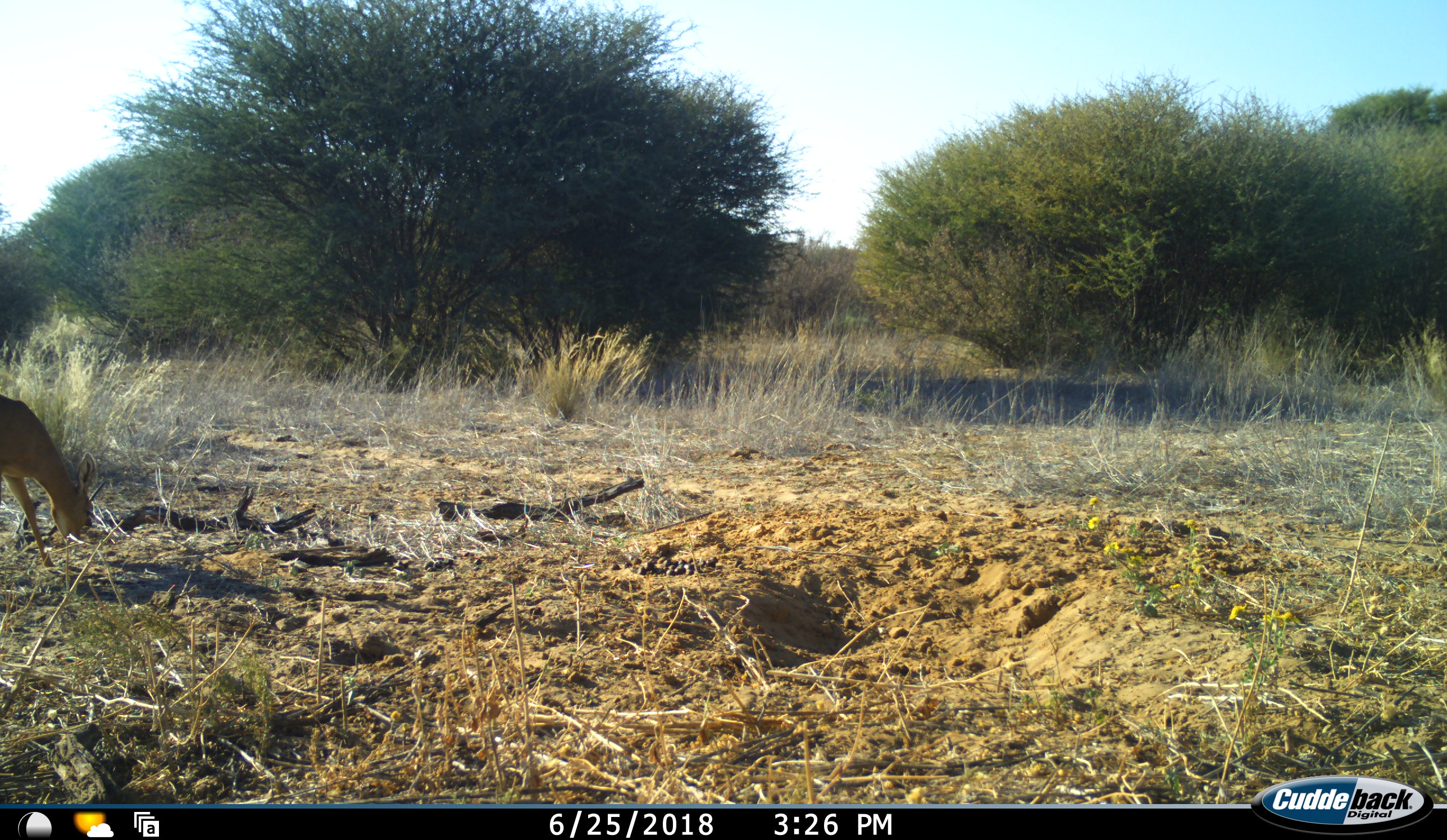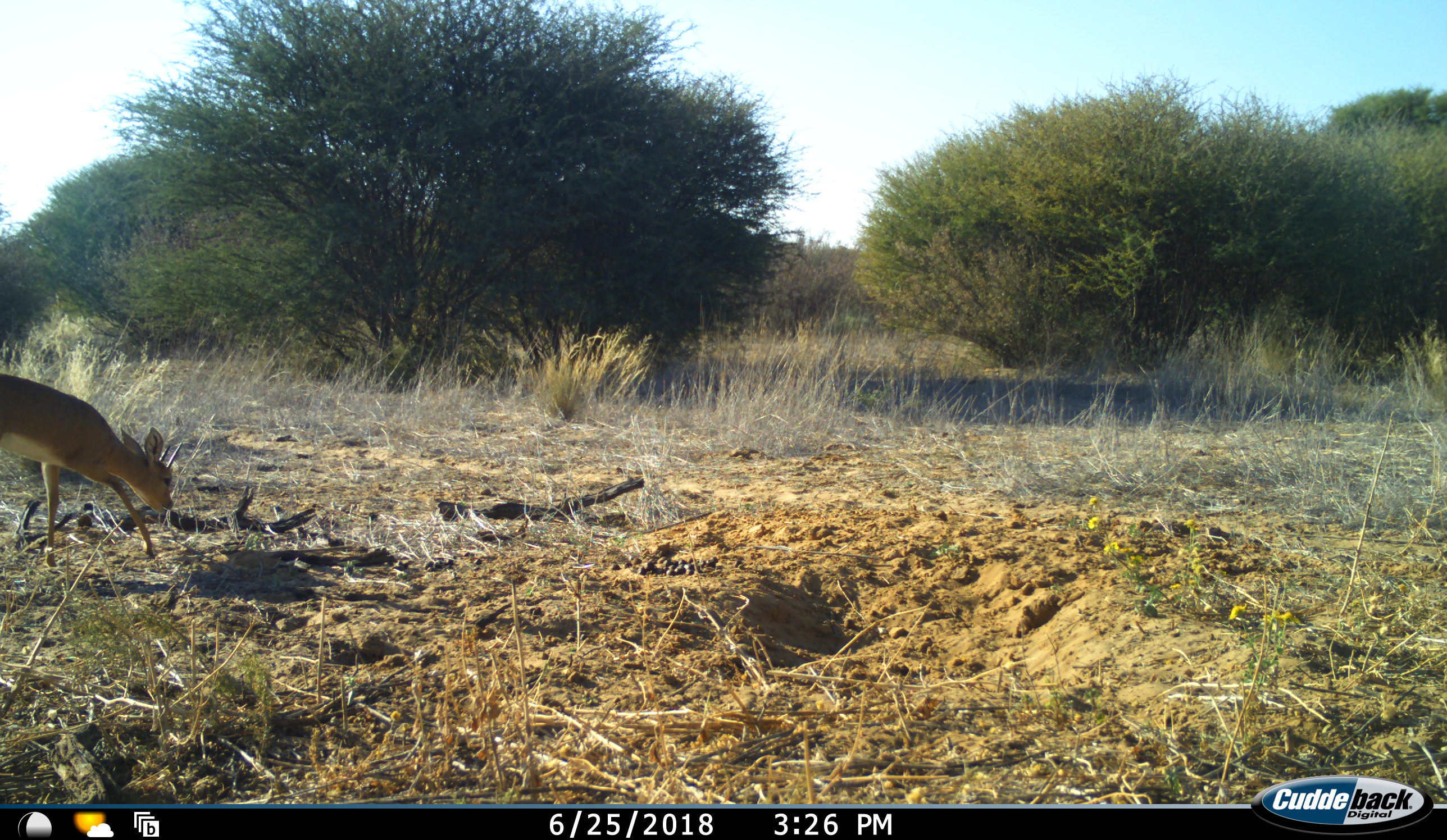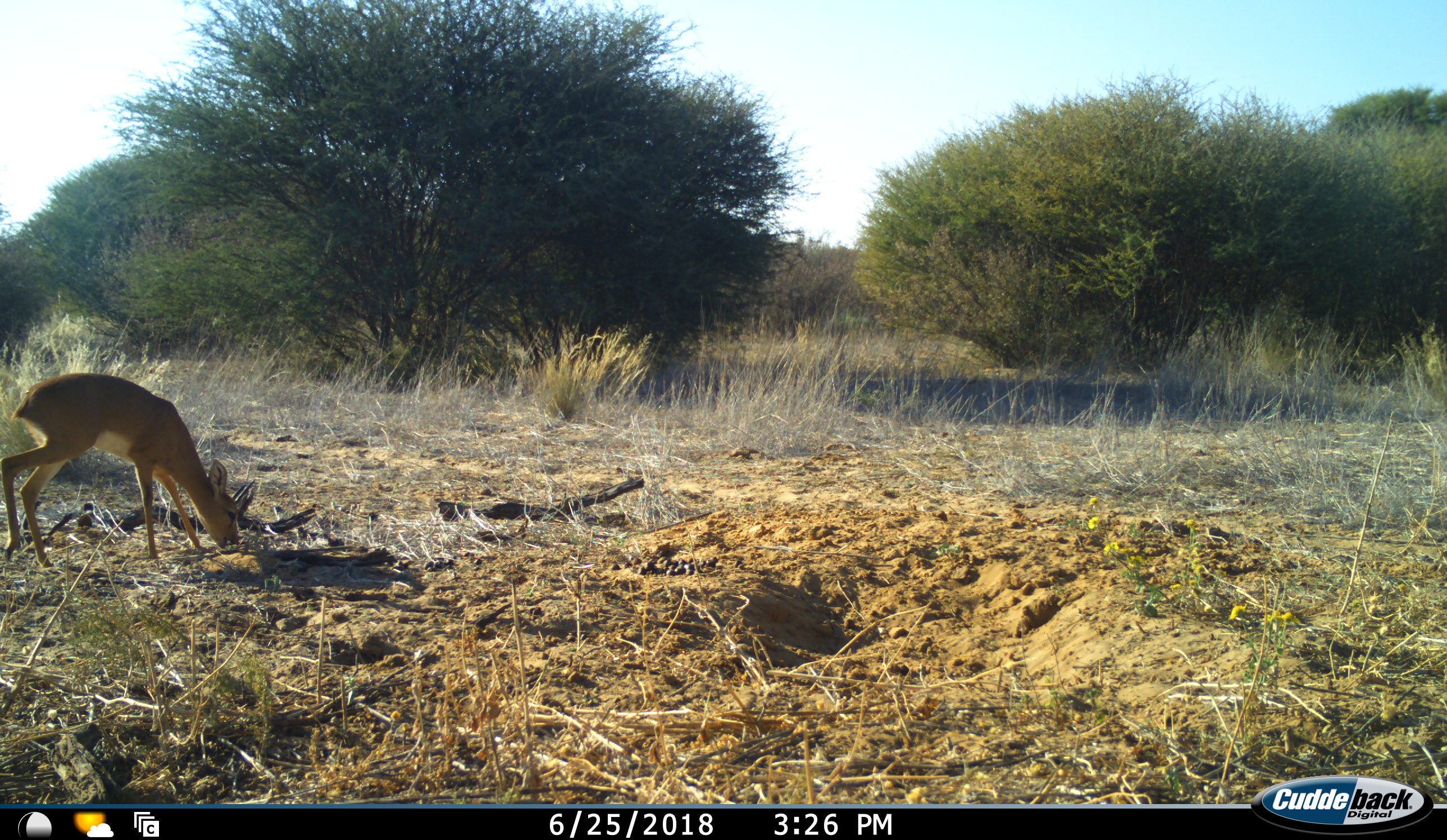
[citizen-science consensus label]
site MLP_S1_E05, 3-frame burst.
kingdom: Animalia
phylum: Chordata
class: Mammalia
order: Artiodactyla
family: Bovidae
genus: Raphicerus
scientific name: Raphicerus campestris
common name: steenbok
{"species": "steenbok (Raphicerus campestris)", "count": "1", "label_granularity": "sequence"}